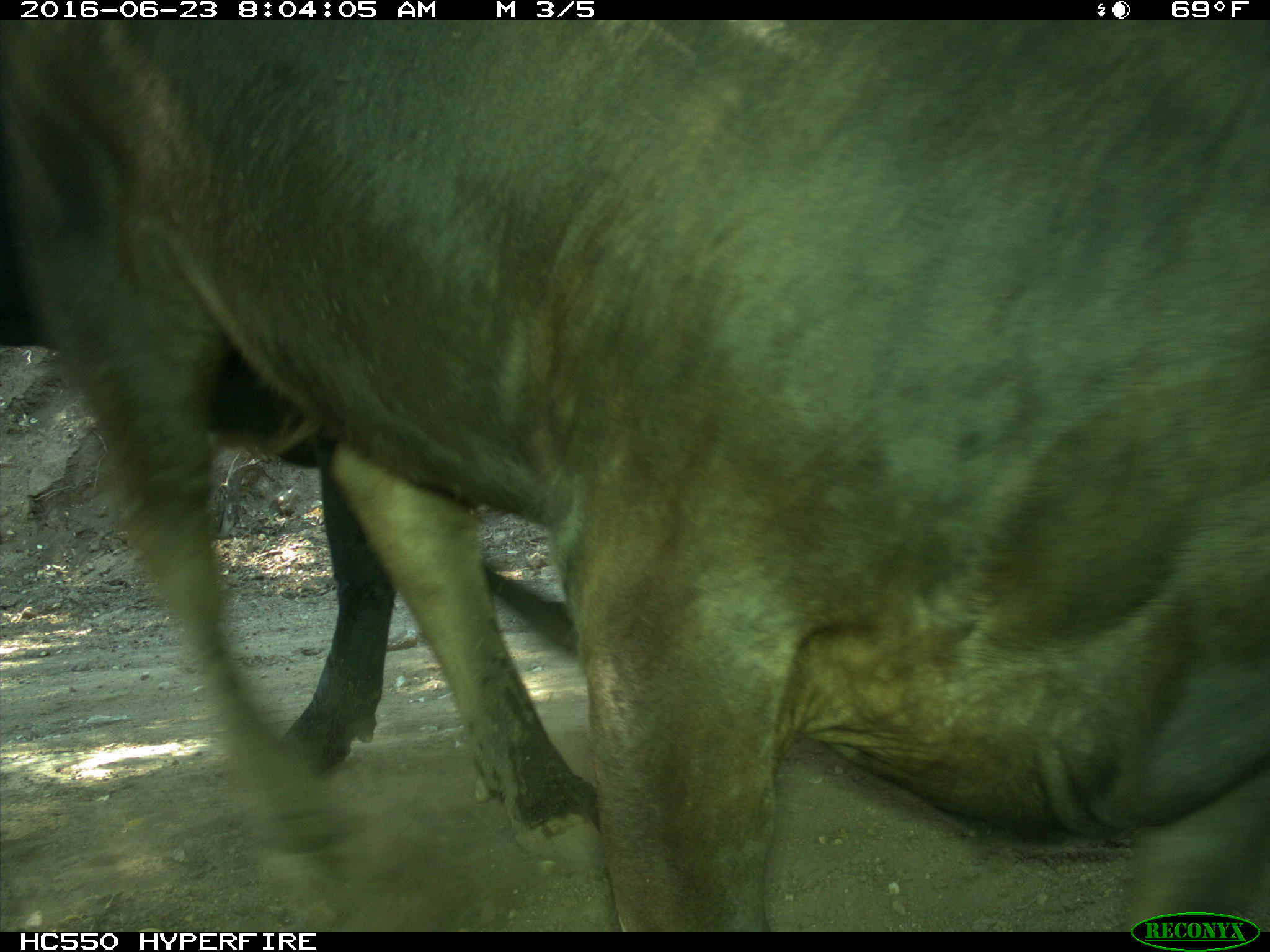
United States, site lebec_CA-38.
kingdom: Animalia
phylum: Chordata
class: Mammalia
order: Artiodactyla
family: Bovidae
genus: Bos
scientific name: Bos taurus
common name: domestic cow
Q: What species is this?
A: Bos taurus (domestic cow).